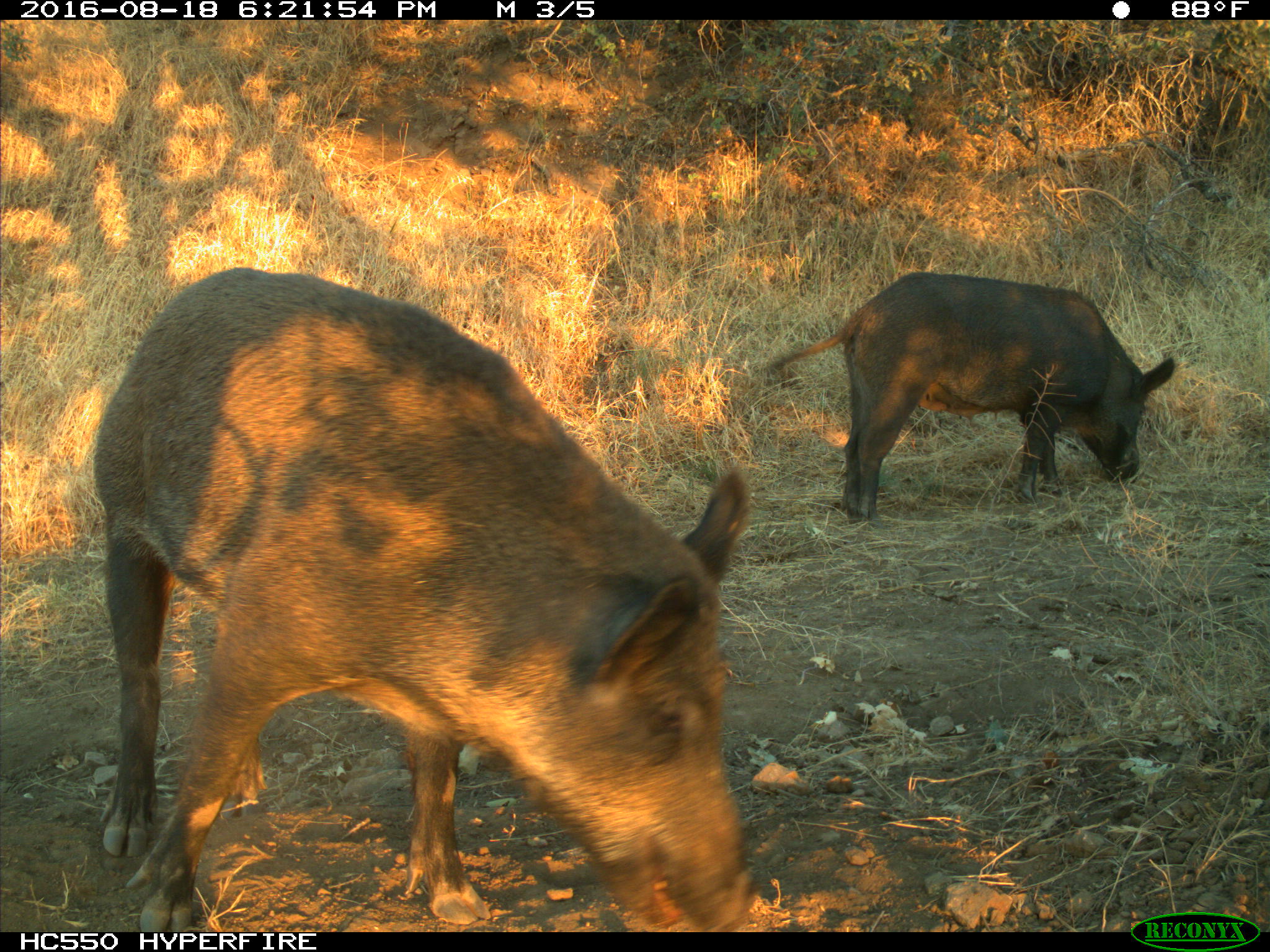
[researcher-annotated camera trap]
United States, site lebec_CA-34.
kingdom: Animalia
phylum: Chordata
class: Mammalia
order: Artiodactyla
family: Suidae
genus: Sus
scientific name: Sus scrofa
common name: wild boar